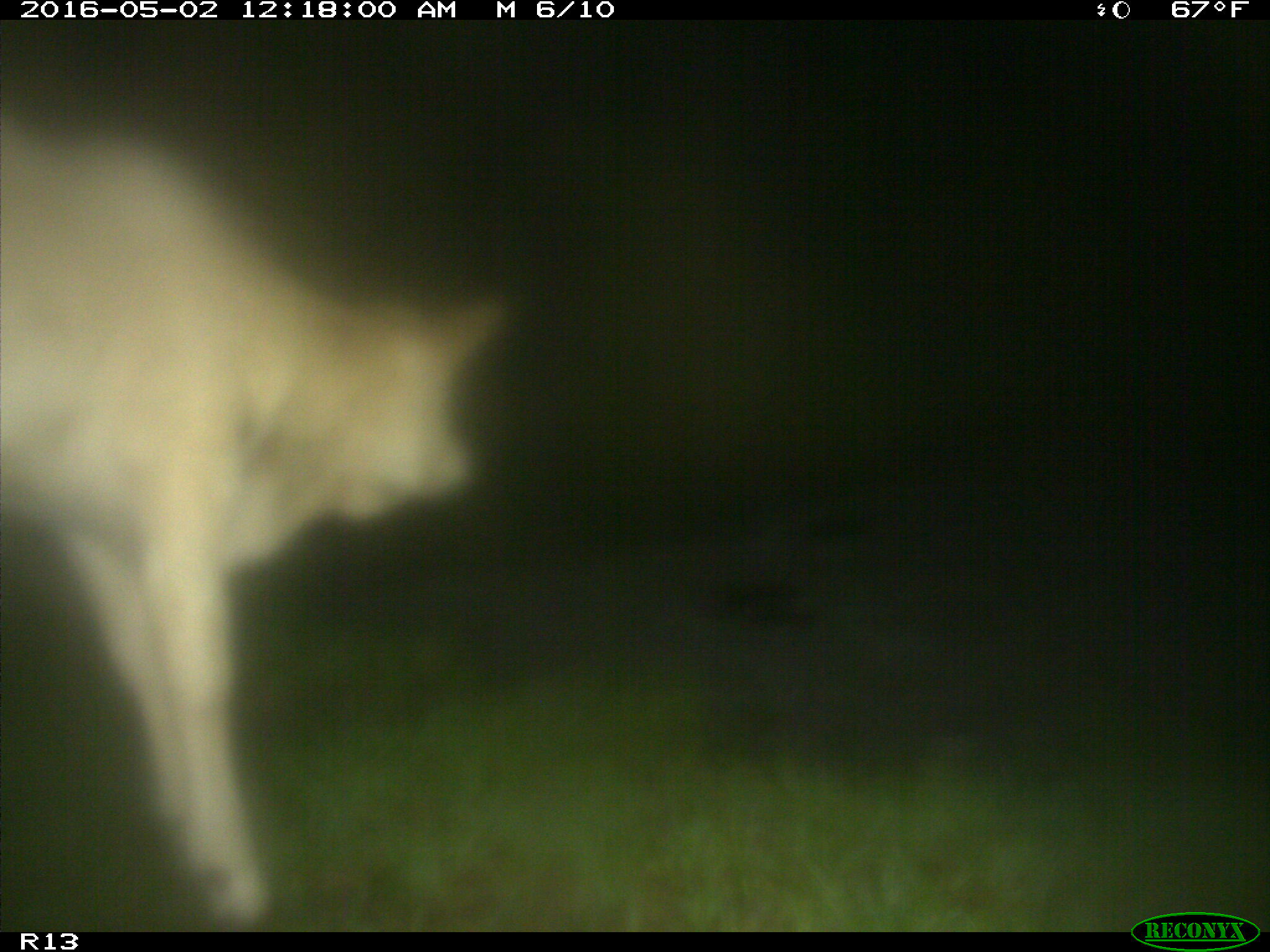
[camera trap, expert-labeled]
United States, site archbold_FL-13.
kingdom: Animalia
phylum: Chordata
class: Mammalia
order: Artiodactyla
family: Bovidae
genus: Bos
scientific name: Bos taurus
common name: domestic cow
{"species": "Bos taurus (domestic cow)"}